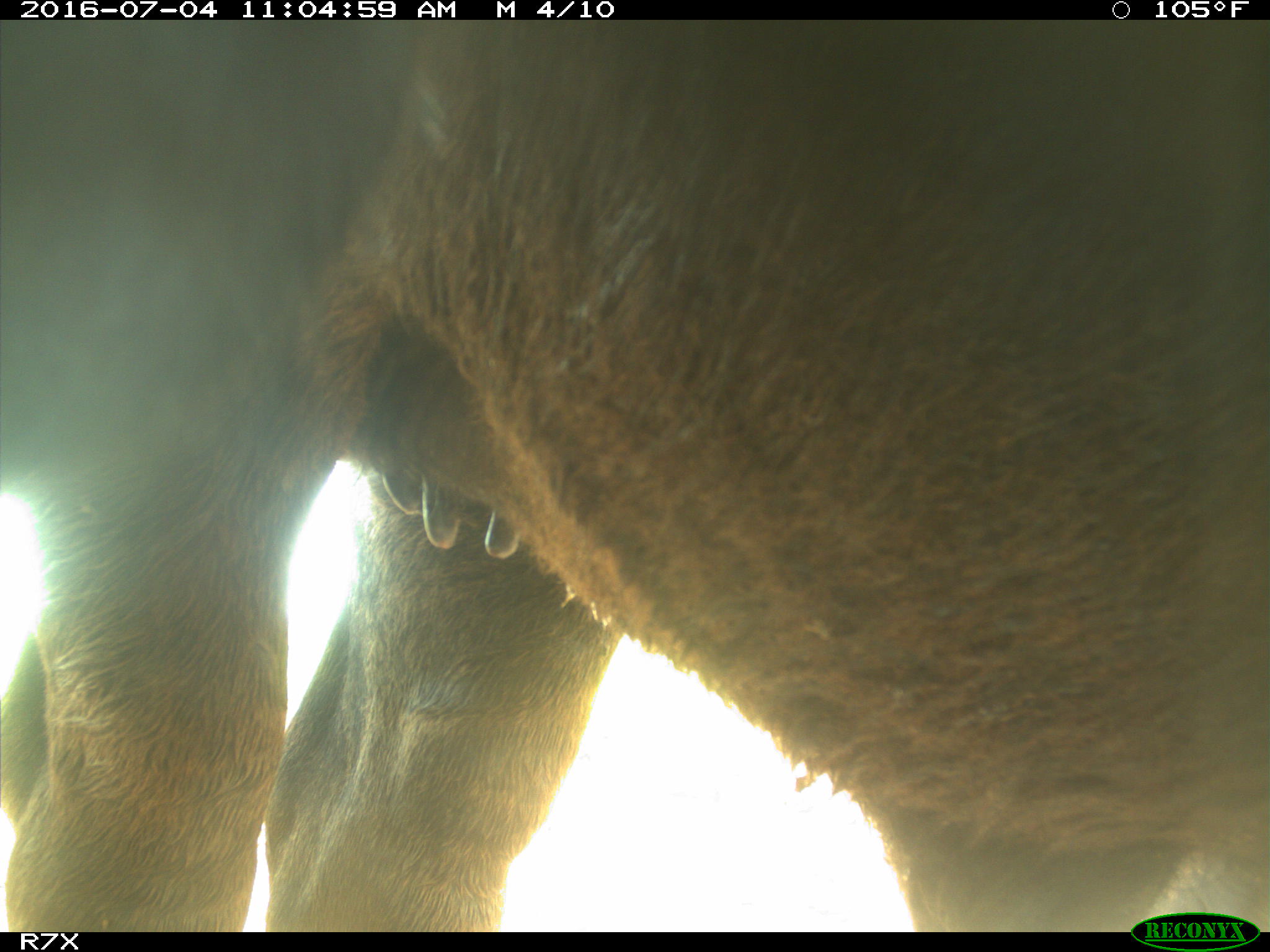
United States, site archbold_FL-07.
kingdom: Animalia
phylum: Chordata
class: Mammalia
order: Artiodactyla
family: Bovidae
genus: Bos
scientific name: Bos taurus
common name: domestic cow